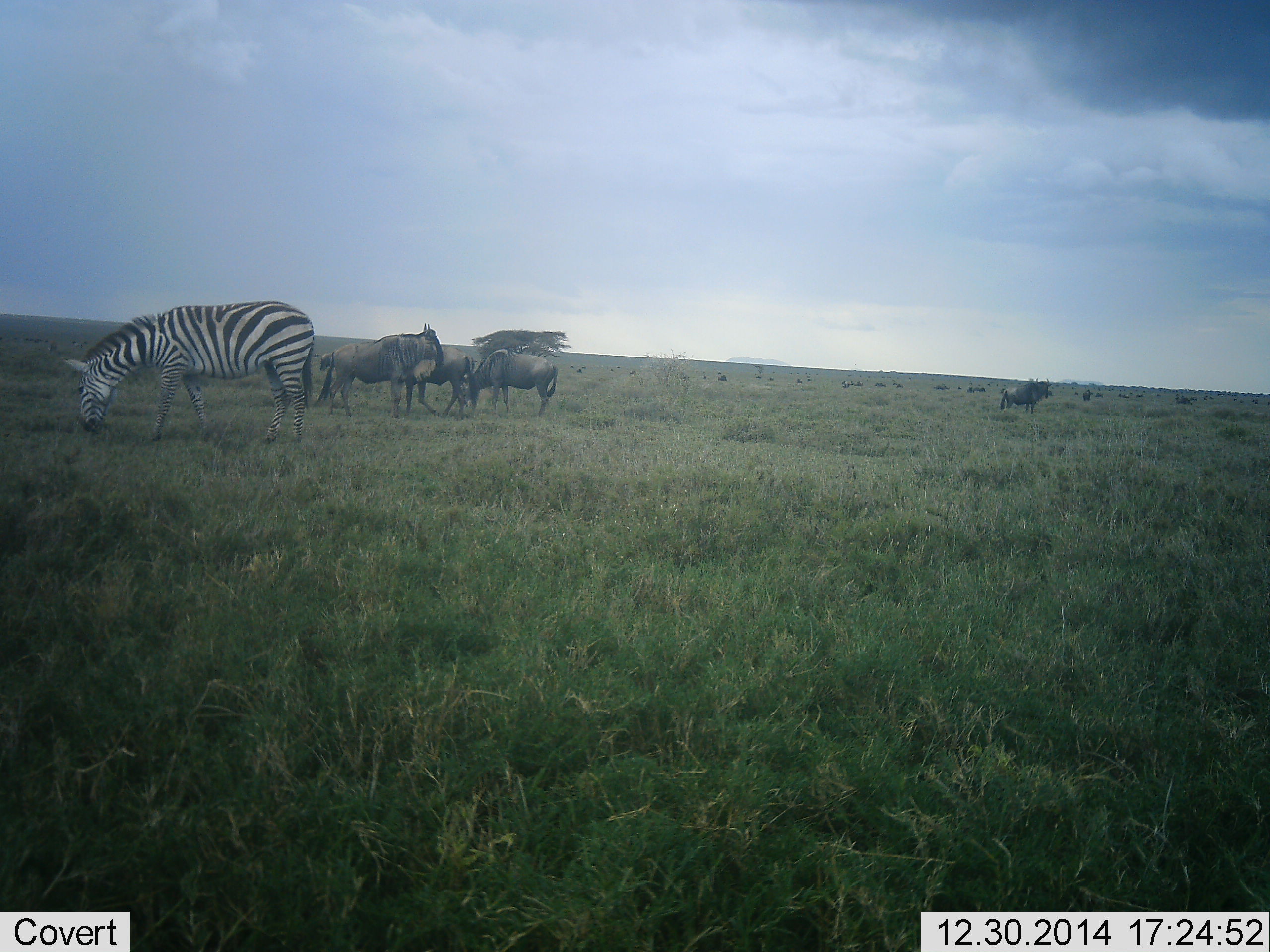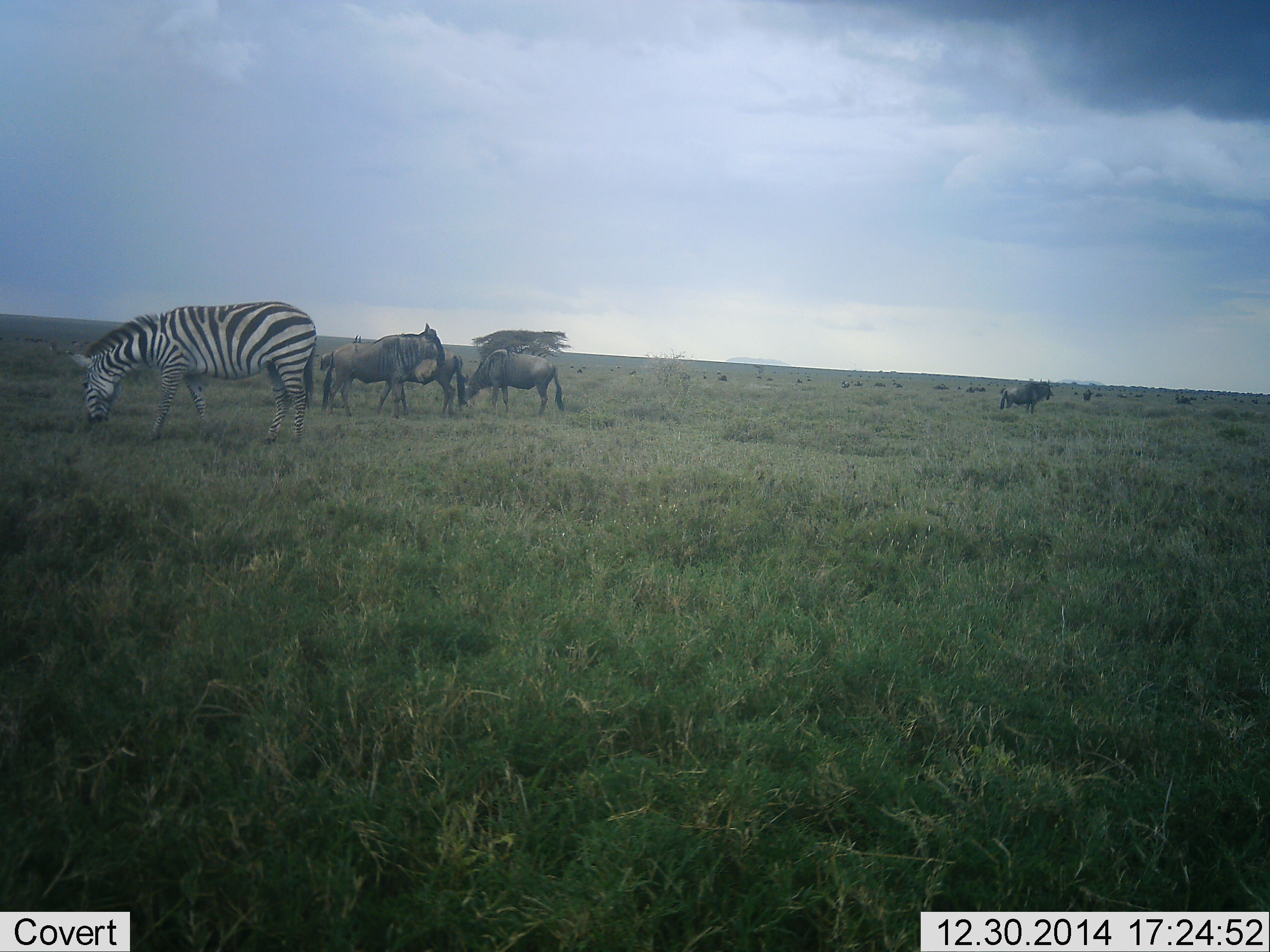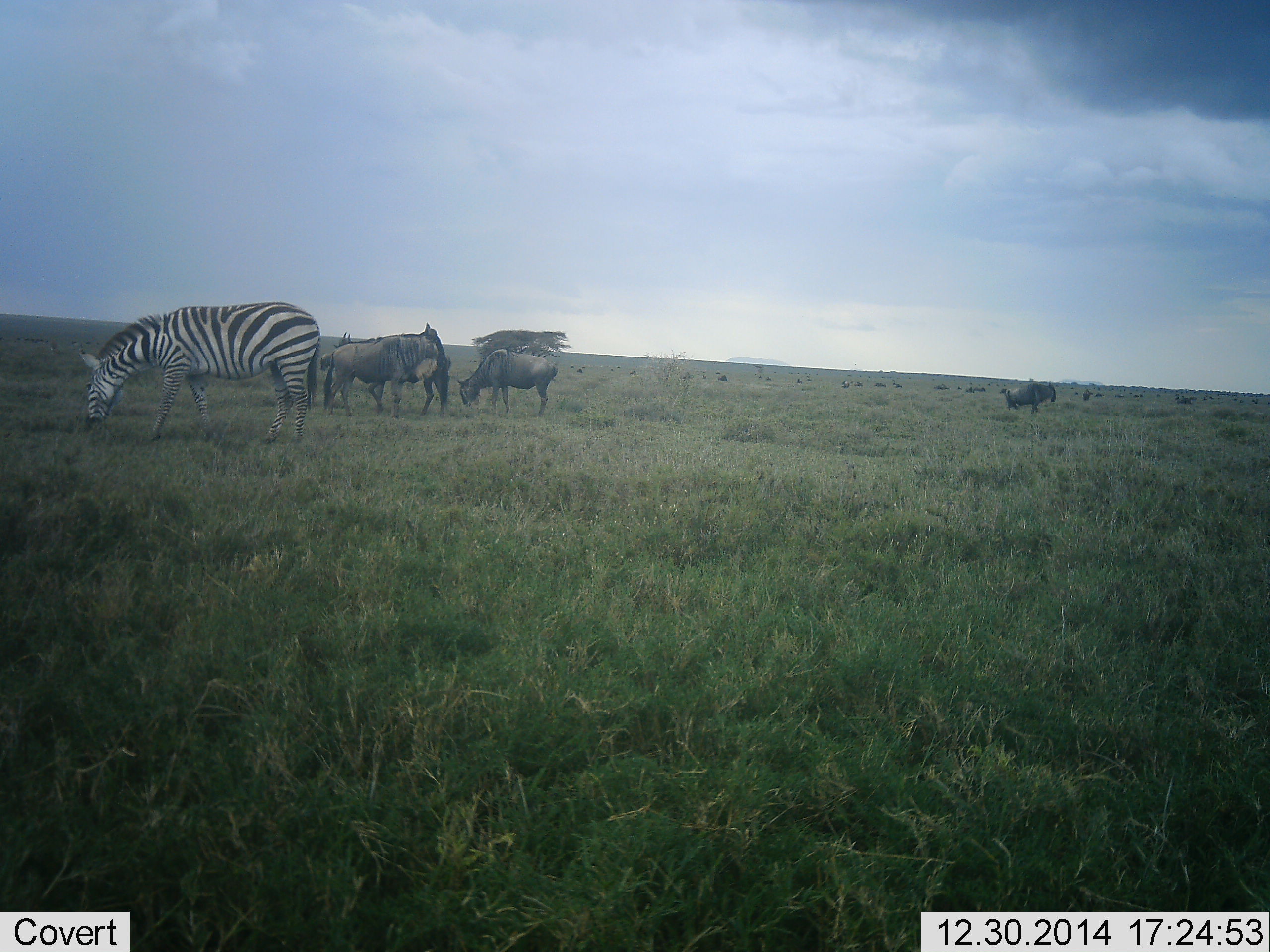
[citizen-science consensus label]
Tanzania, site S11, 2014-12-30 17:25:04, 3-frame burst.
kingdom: Animalia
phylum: Chordata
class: Mammalia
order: Artiodactyla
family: Bovidae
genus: Connochaetes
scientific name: Connochaetes taurinus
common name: blue wildebeest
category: wildebeest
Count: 11-50.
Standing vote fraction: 60%.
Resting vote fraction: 0%.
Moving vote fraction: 60%.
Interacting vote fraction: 0%.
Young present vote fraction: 10%.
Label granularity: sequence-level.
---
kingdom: Animalia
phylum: Chordata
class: Mammalia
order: Perissodactyla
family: Equidae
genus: Equus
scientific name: Equus quagga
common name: plains zebra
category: zebra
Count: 1.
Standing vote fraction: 9%.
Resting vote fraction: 9%.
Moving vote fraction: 9%.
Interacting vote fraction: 0%.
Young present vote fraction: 0%.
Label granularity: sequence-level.